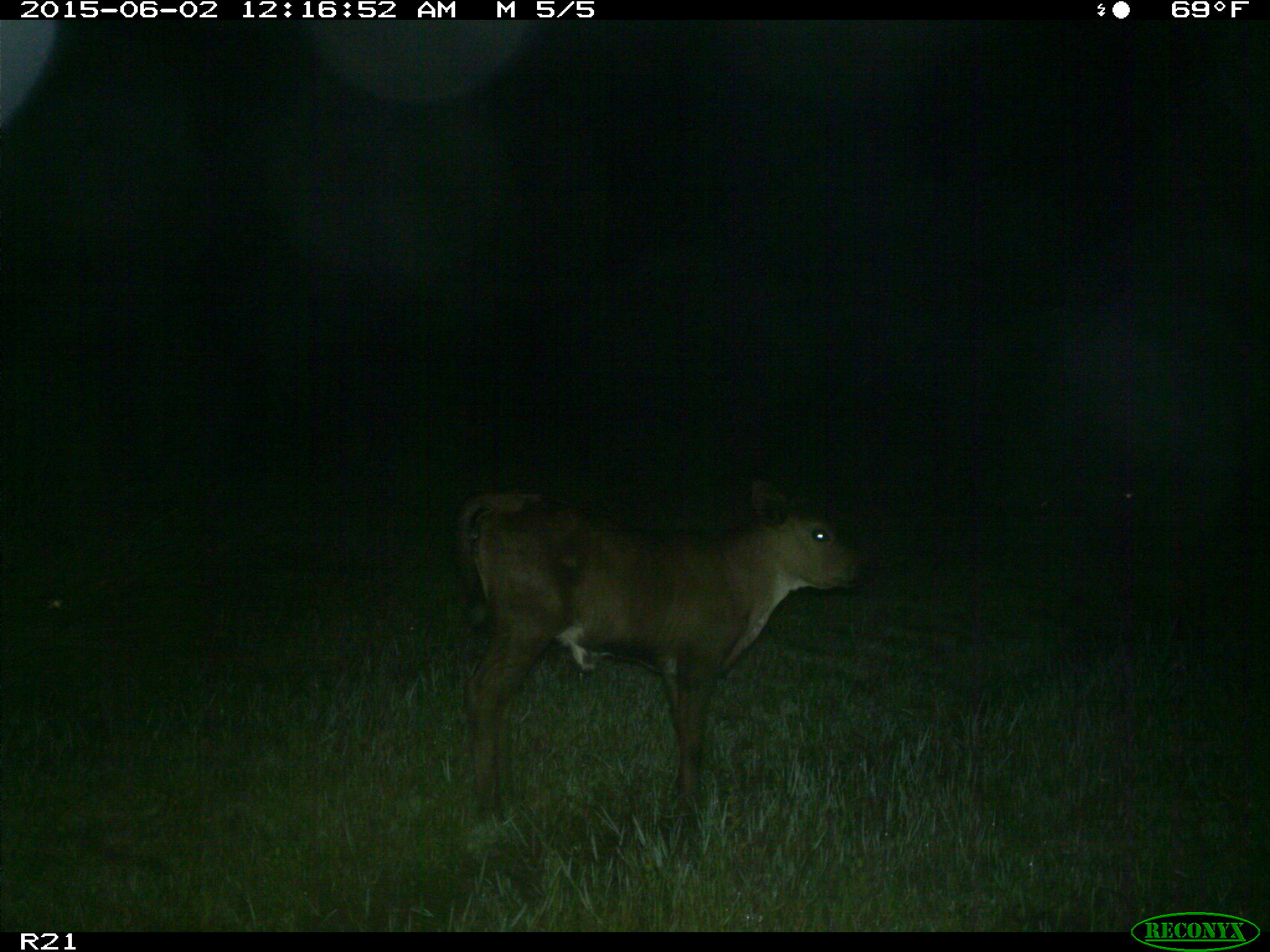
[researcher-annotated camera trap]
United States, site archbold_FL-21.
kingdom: Animalia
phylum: Chordata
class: Mammalia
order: Artiodactyla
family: Bovidae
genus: Bos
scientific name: Bos taurus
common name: domestic cow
Bos taurus (domestic cow).